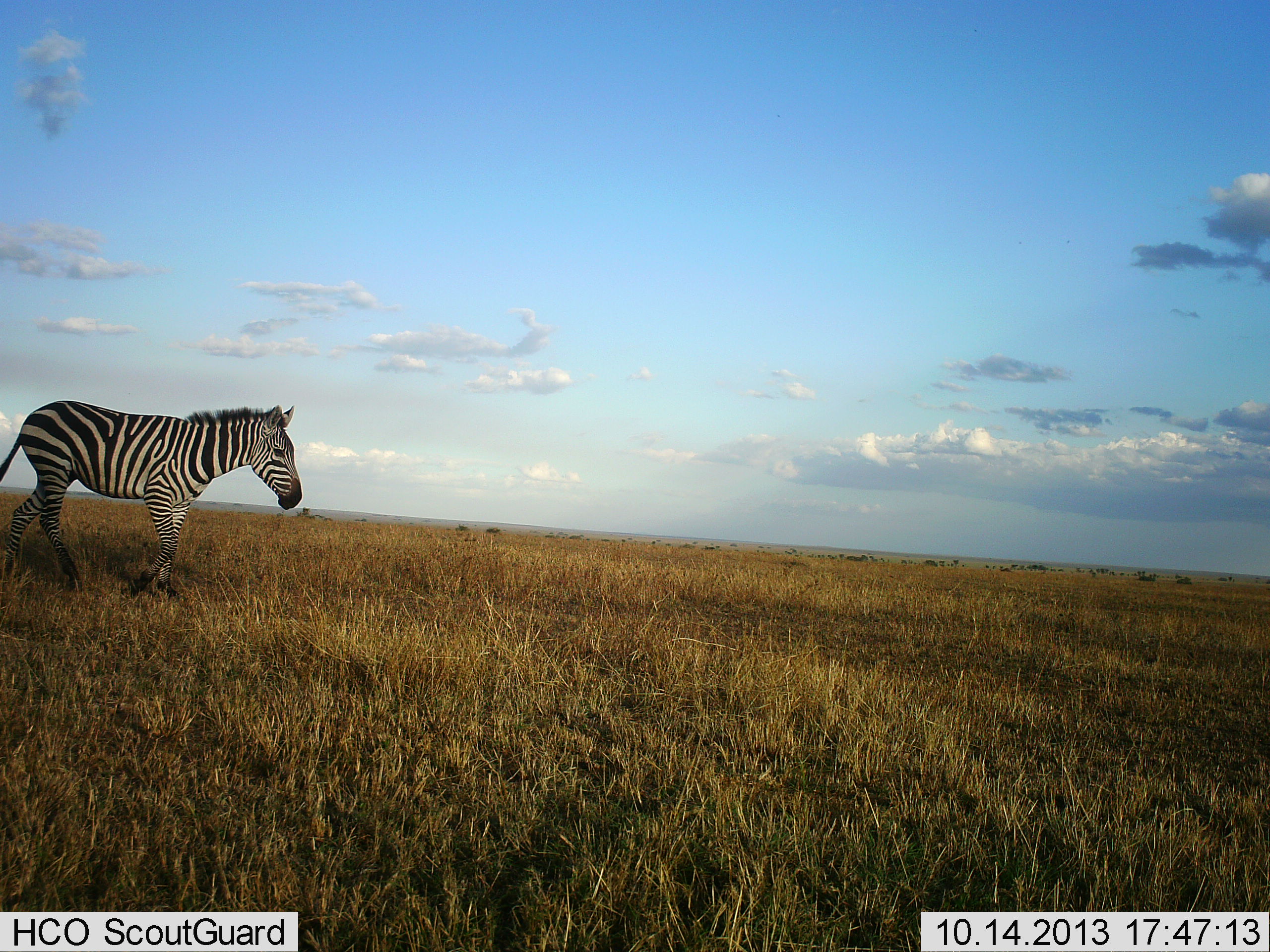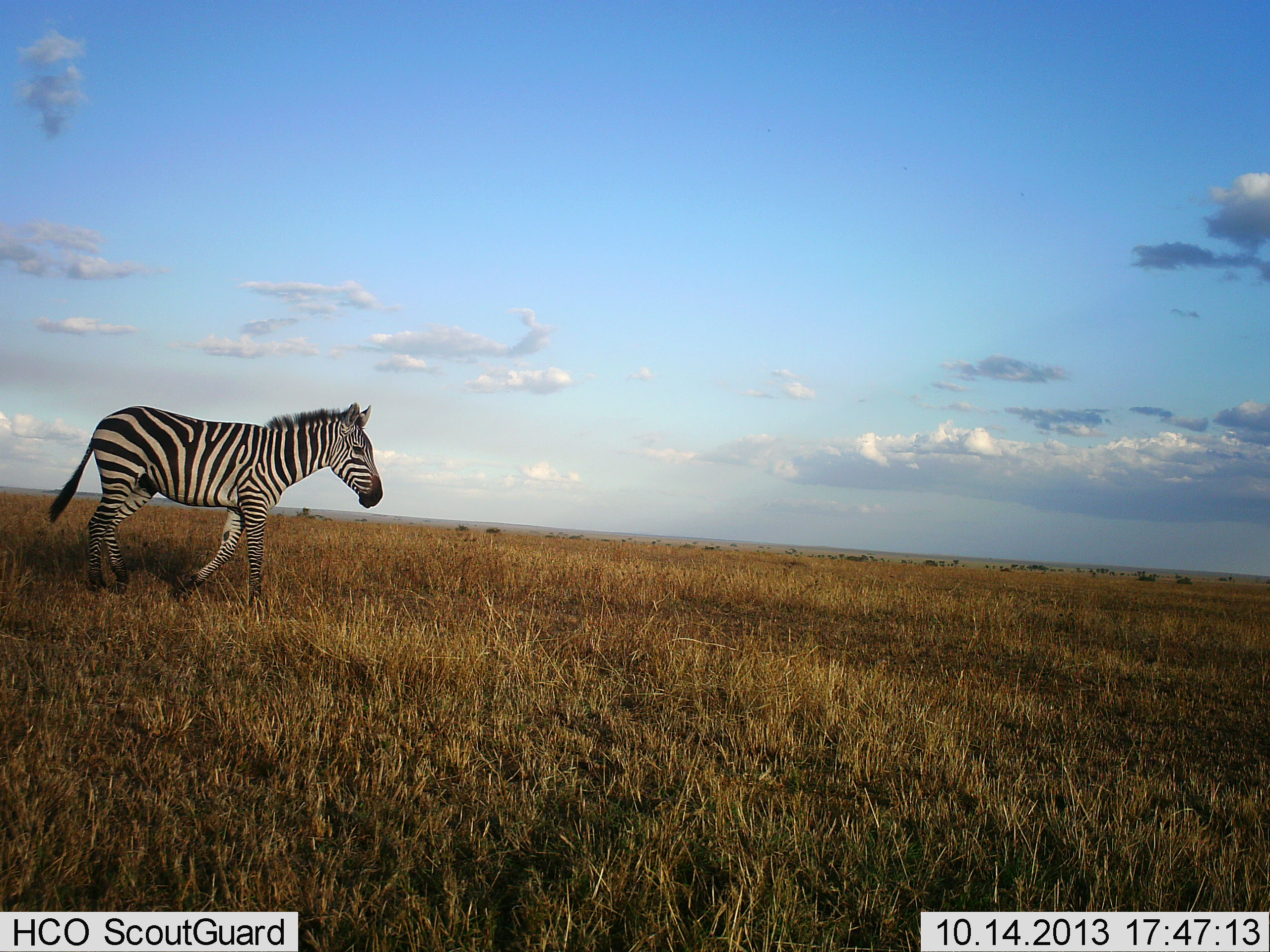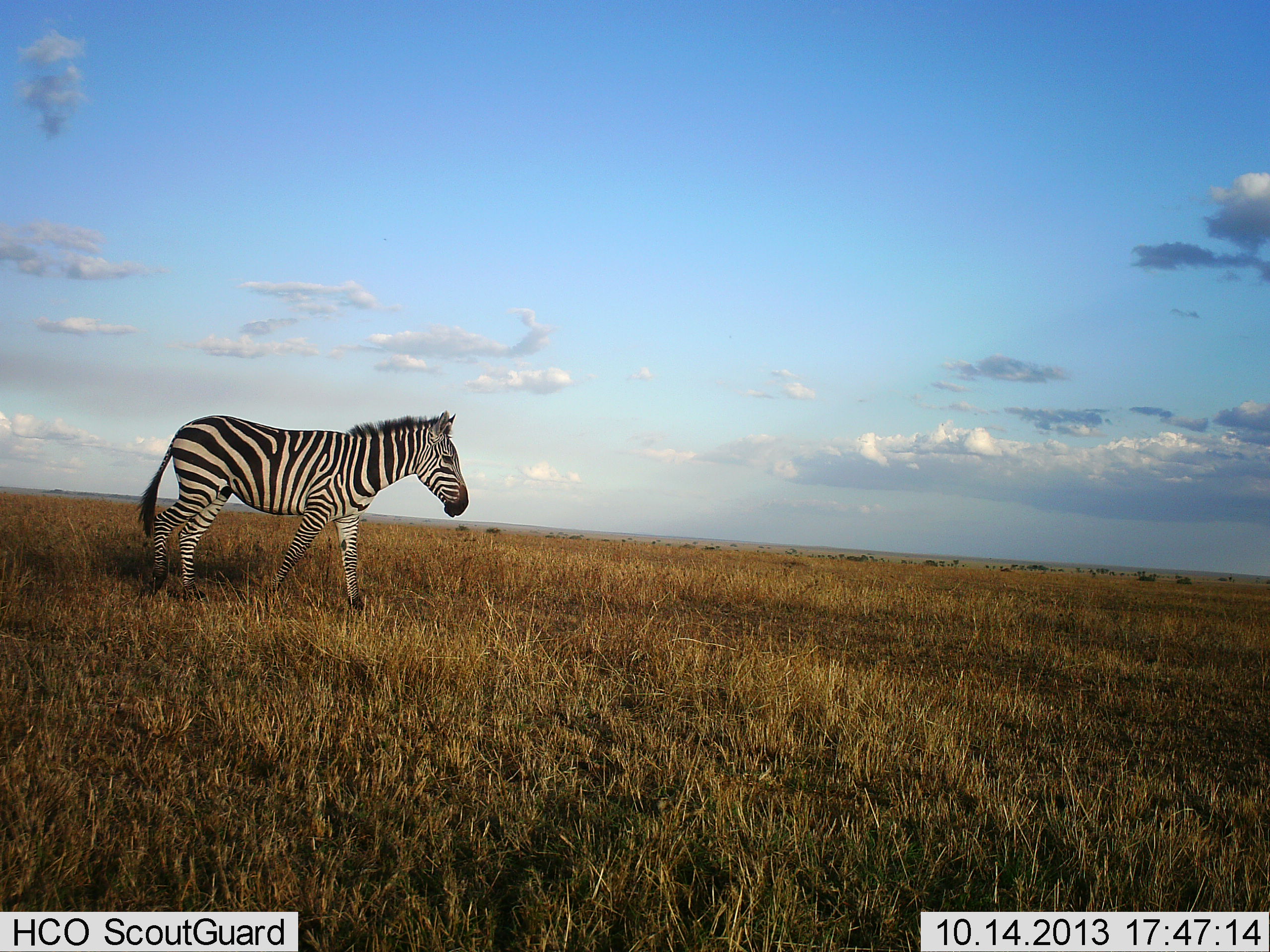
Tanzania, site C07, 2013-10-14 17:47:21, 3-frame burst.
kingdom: Animalia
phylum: Chordata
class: Mammalia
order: Perissodactyla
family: Equidae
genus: Equus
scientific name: Equus quagga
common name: plains zebra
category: zebra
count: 1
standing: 0%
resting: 0%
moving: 100%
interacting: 0%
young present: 0%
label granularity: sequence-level